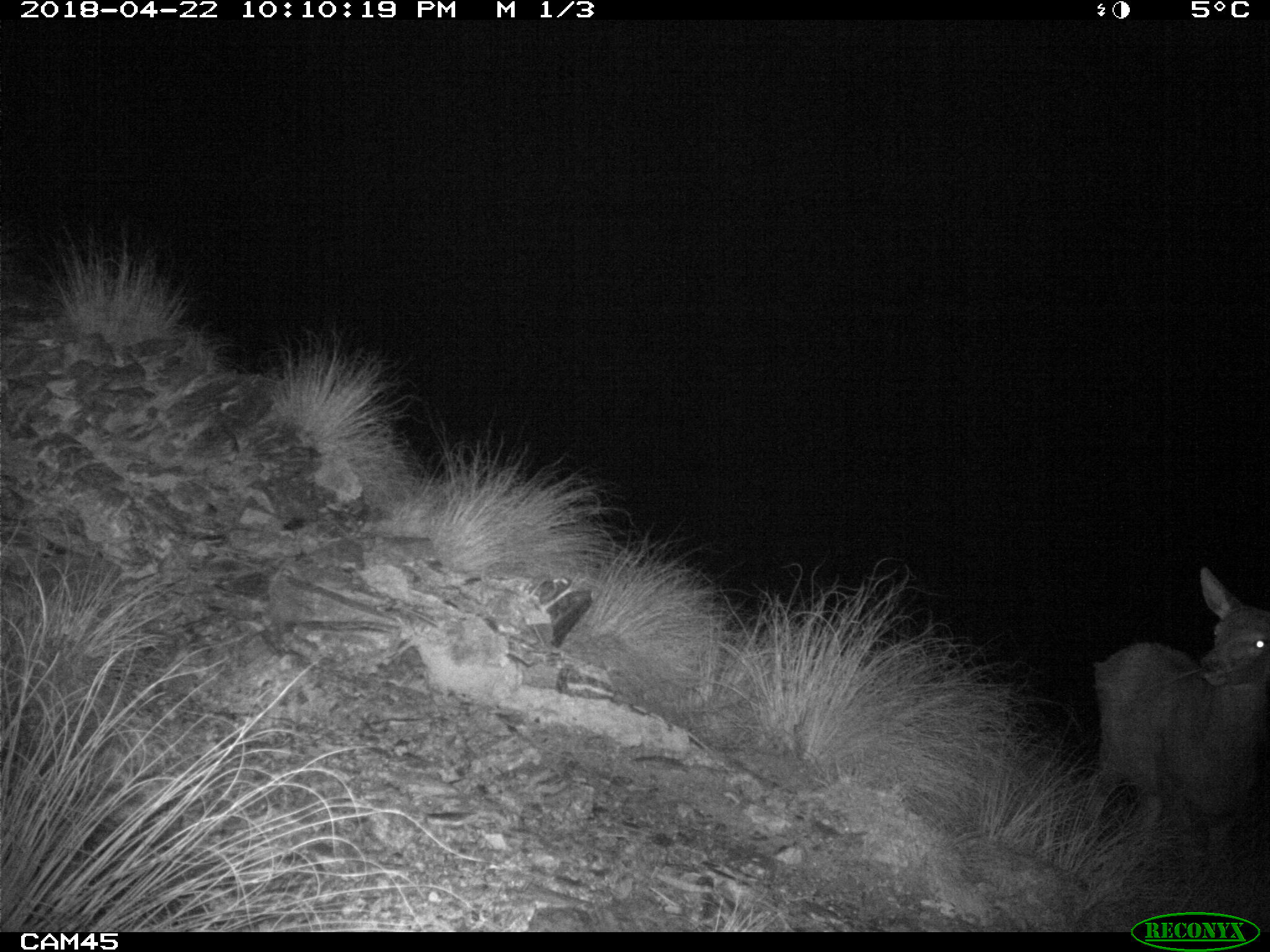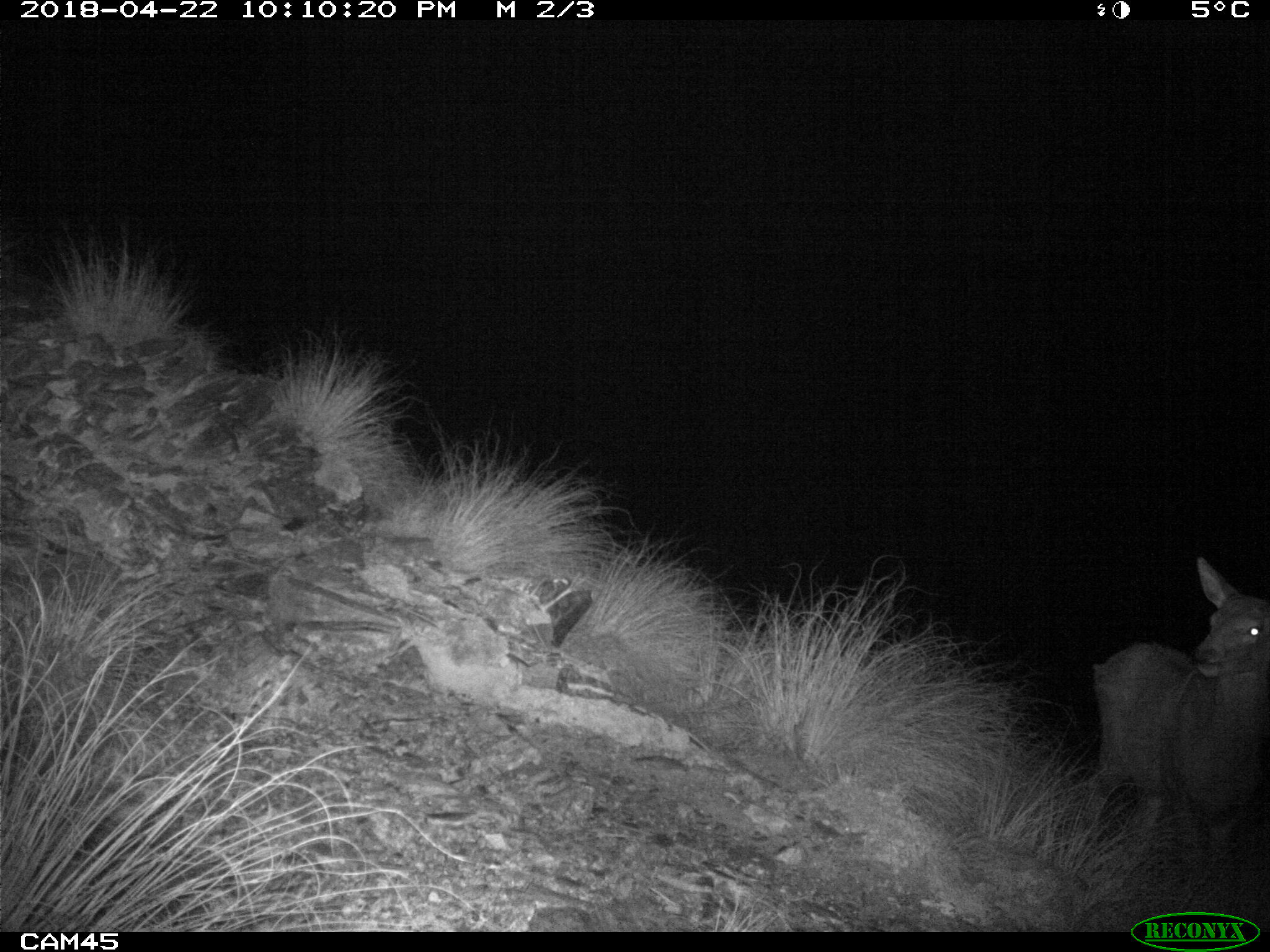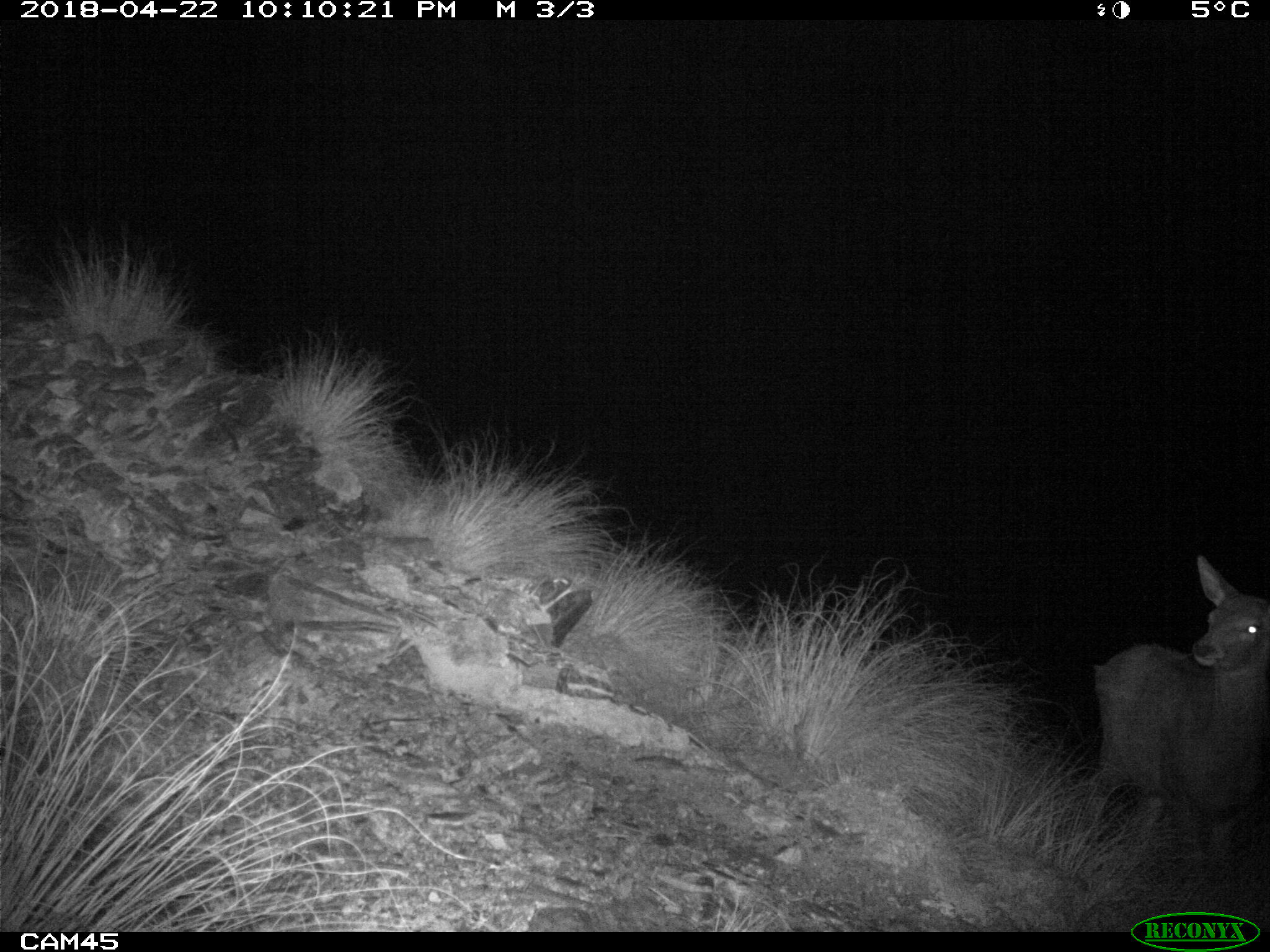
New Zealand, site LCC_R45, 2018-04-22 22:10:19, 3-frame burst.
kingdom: Animalia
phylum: Chordata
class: Mammalia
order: Artiodactyla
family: Cervidae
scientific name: Cervidae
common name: deer